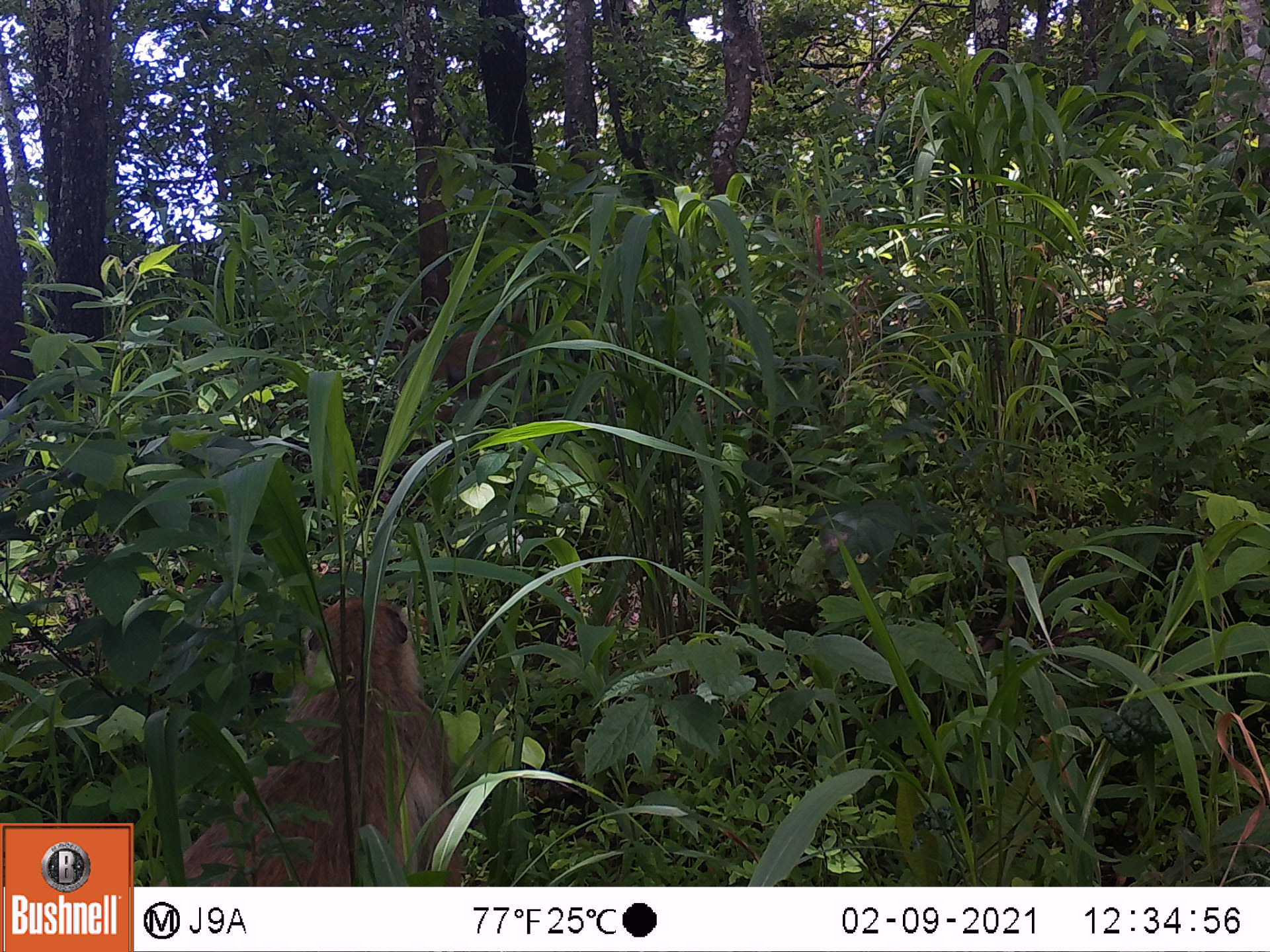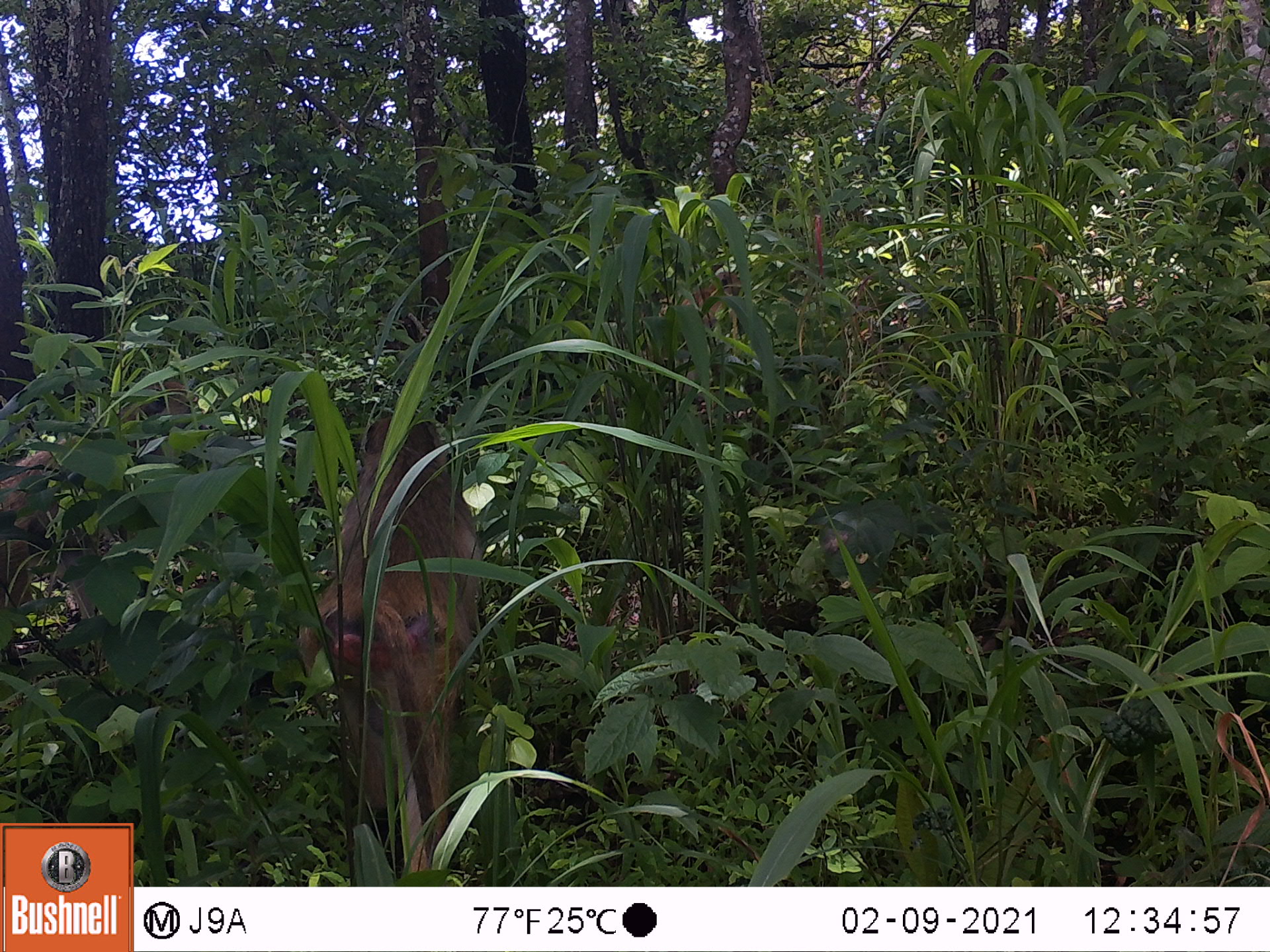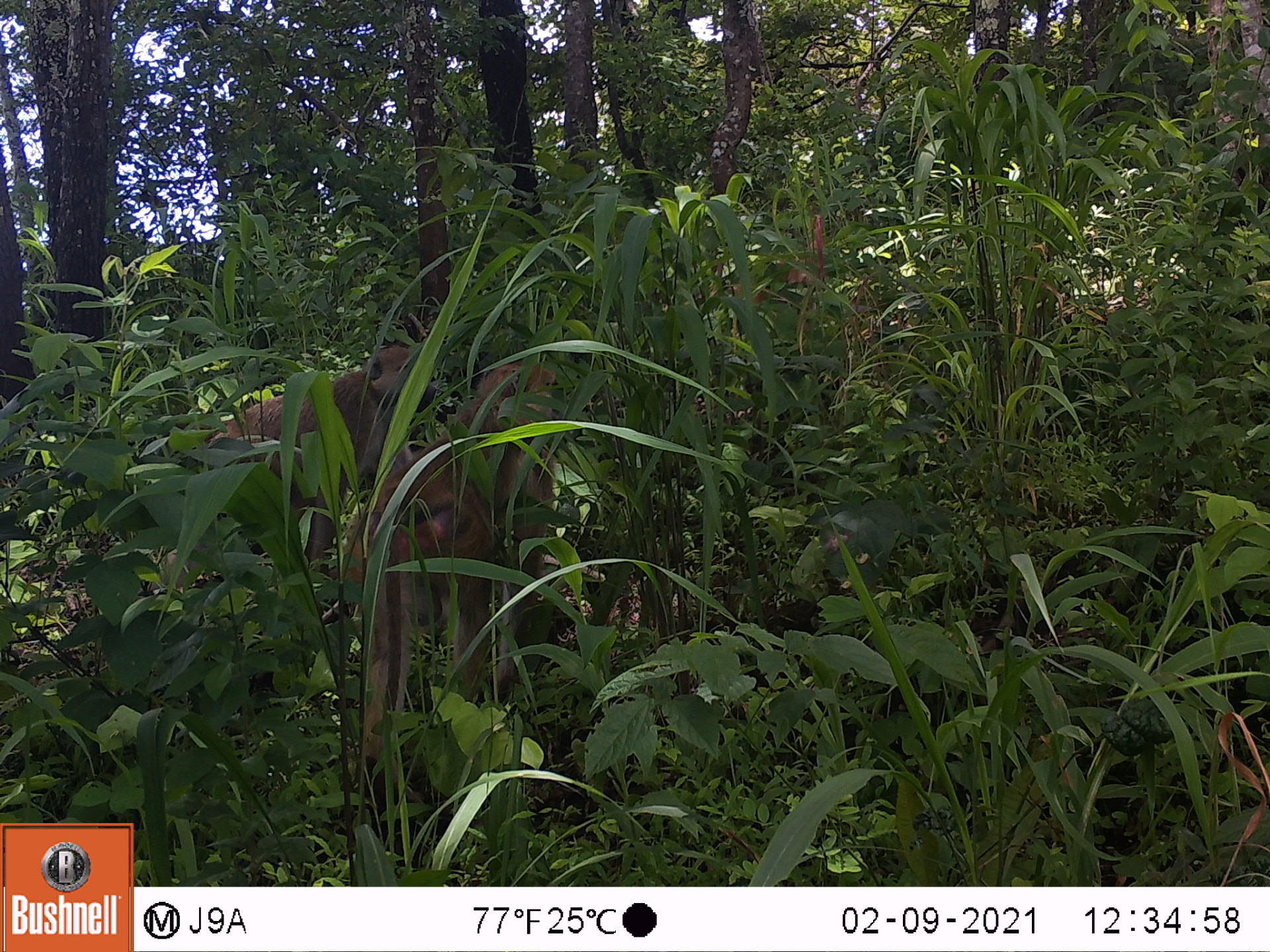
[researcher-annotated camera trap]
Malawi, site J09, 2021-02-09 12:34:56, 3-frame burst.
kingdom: Animalia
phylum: Chordata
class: Mammalia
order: Primates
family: Cercopithecidae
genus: Papio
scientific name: Papio cynocephalus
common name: yellow baboon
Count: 2.